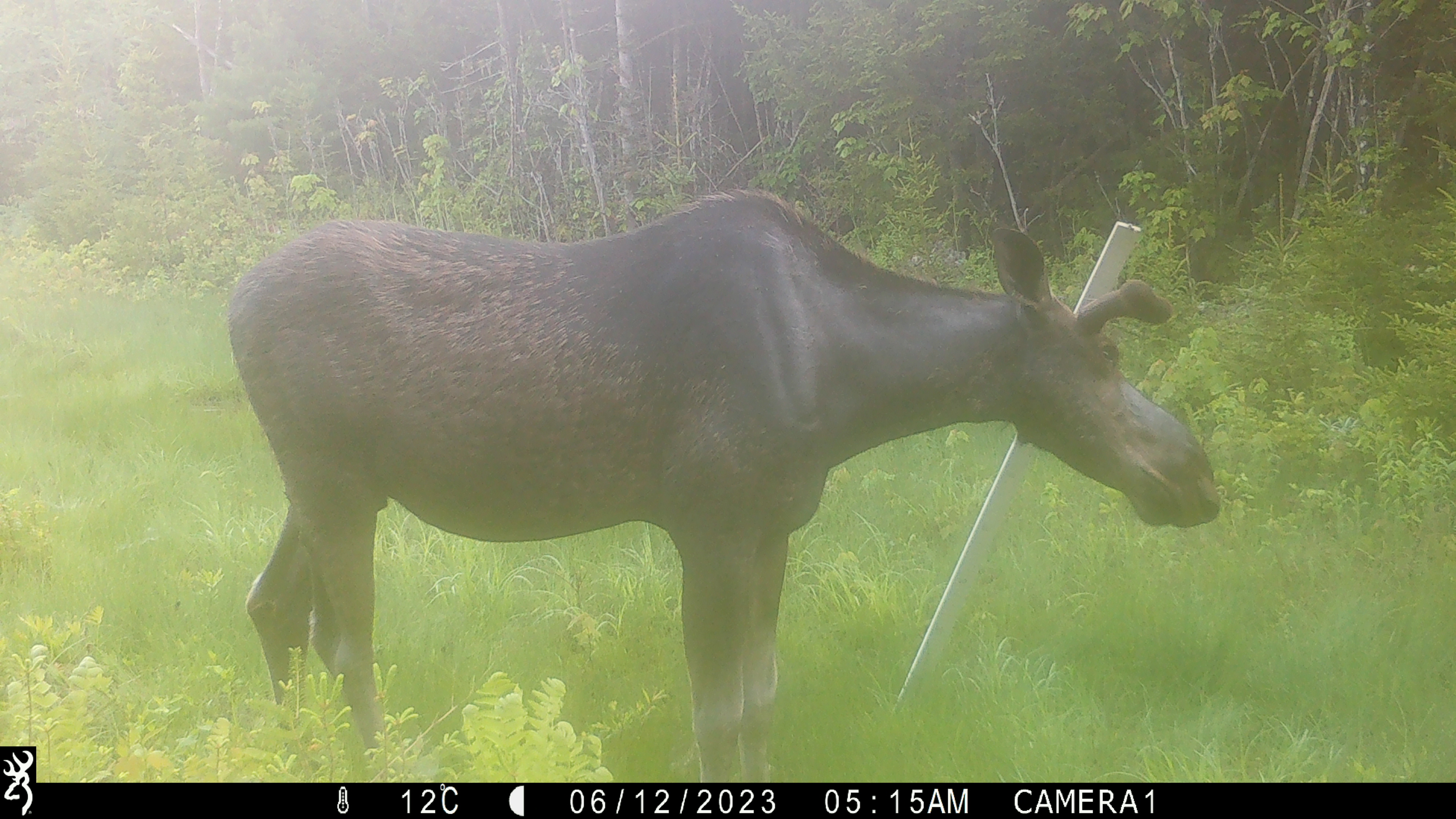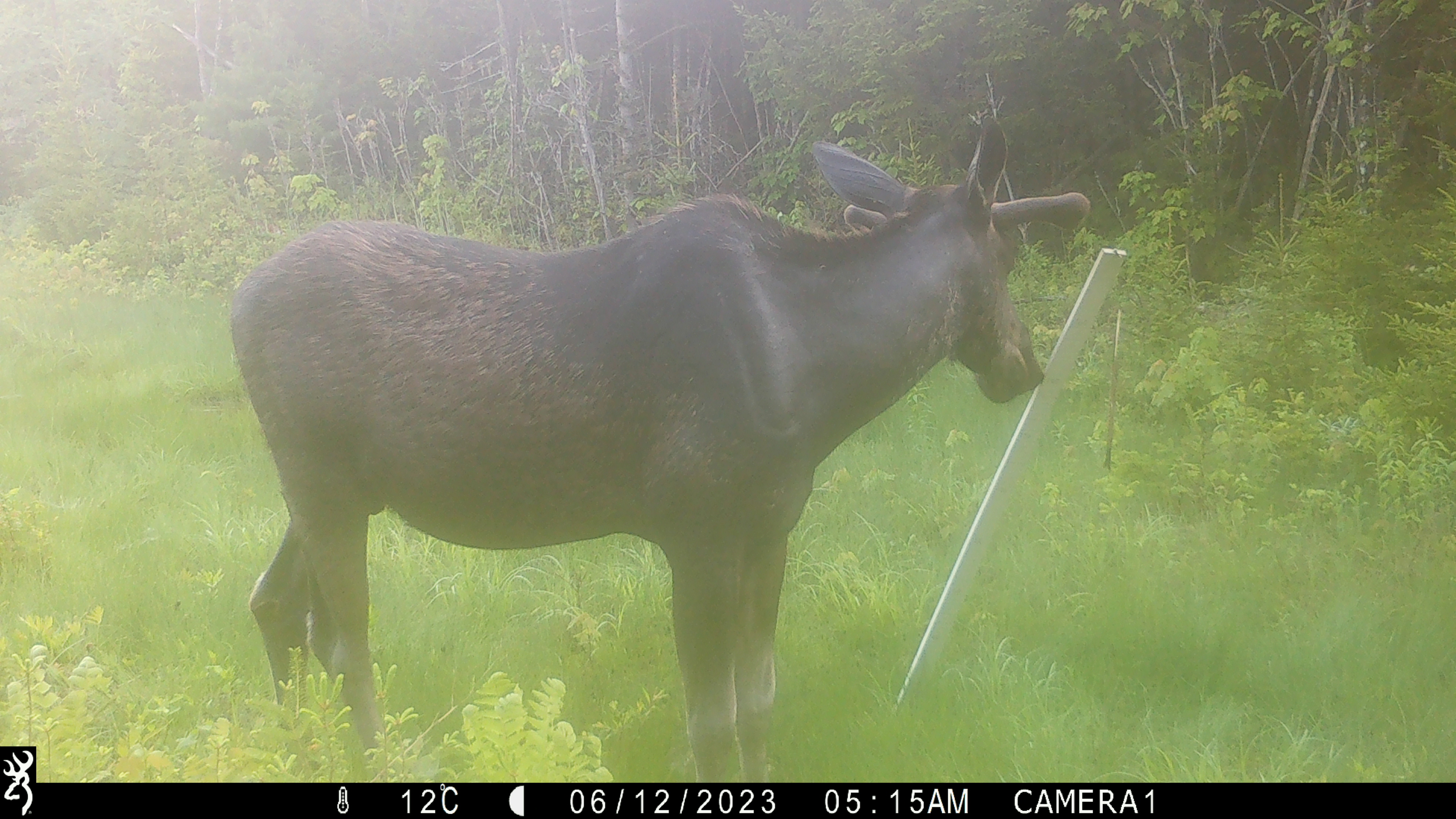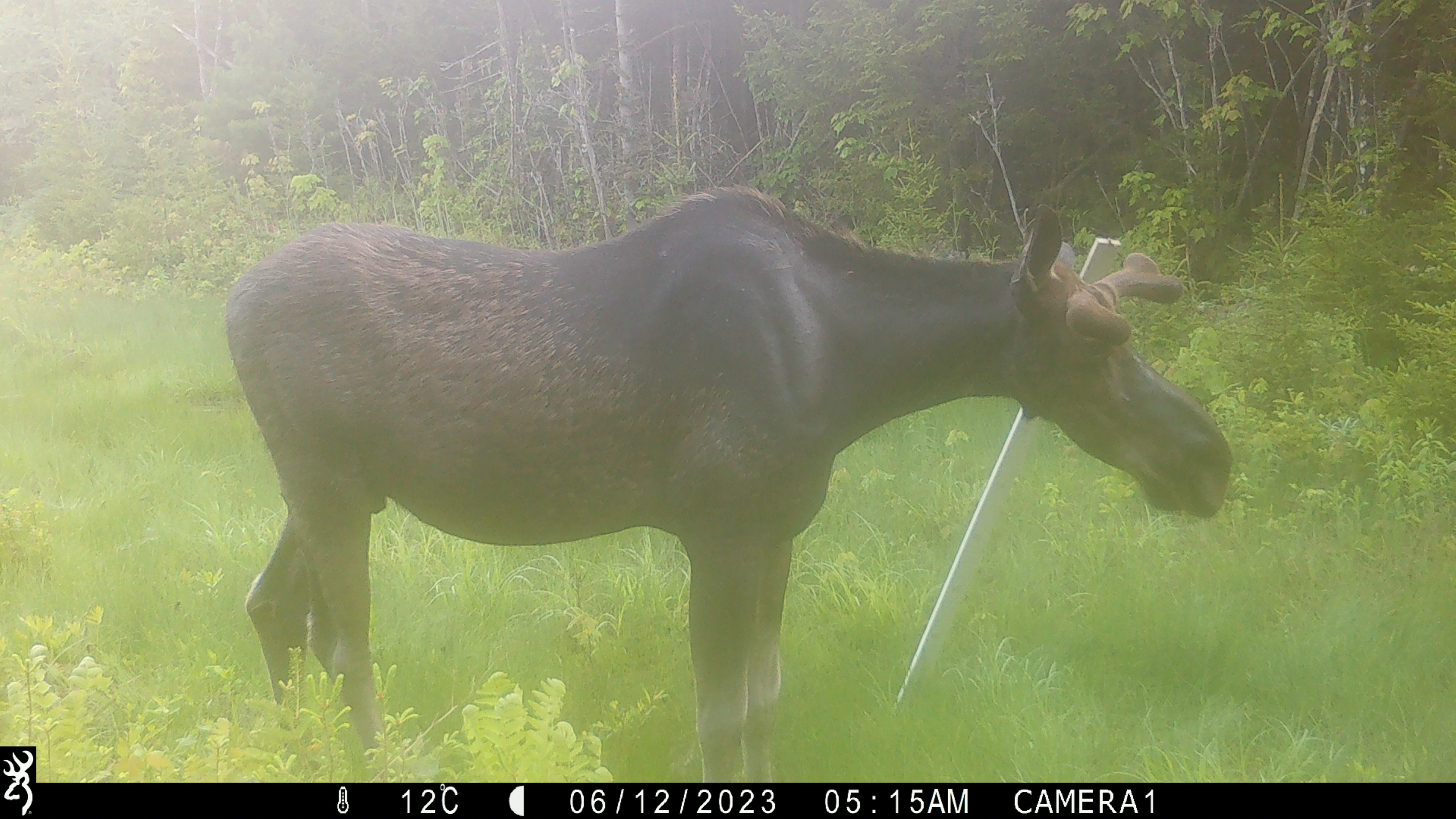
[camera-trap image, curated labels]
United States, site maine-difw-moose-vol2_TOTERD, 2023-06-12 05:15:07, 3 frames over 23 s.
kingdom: Animalia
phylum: Chordata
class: Mammalia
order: Artiodactyla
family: Cervidae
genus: Alces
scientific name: Alces alces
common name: moose